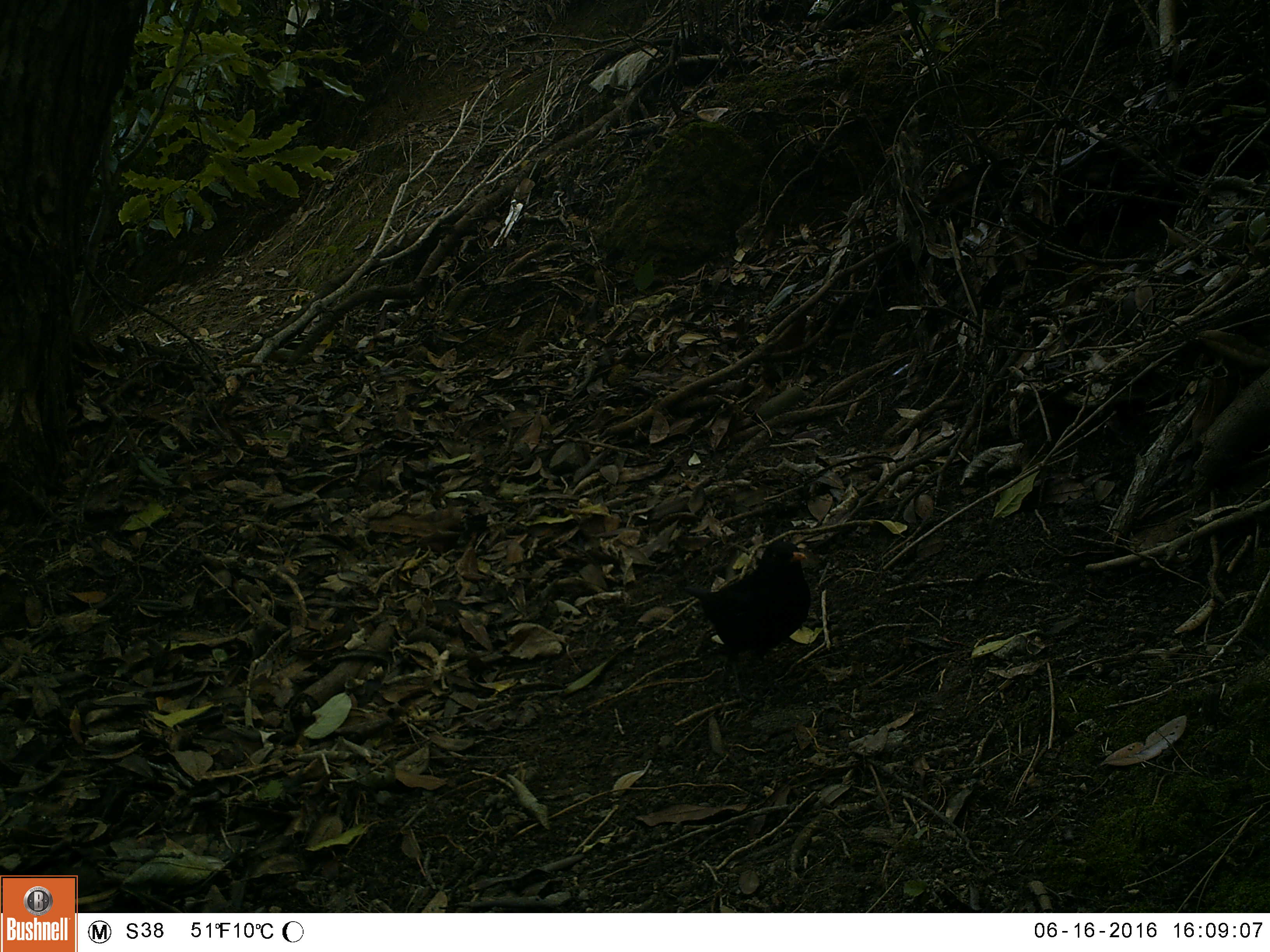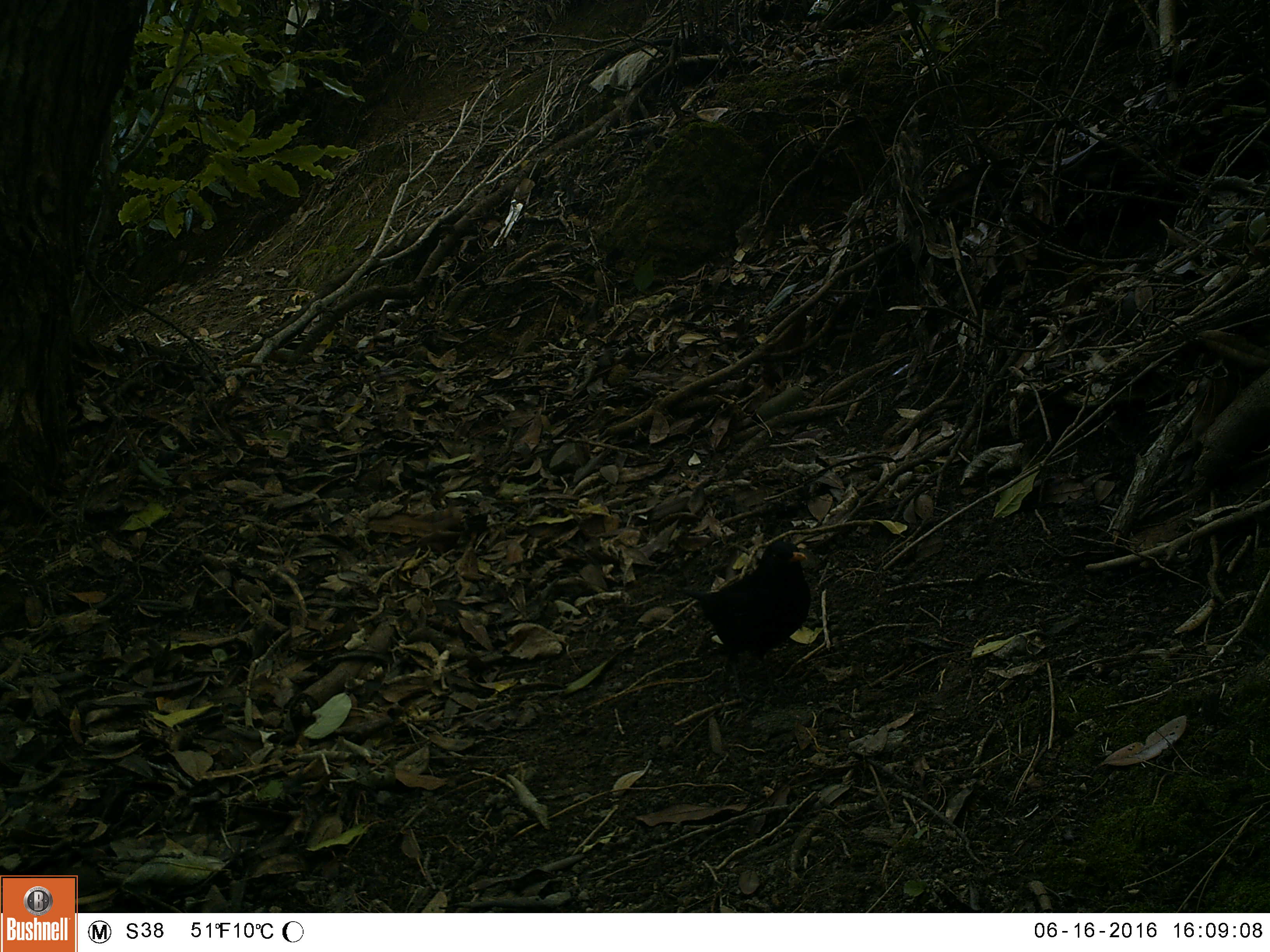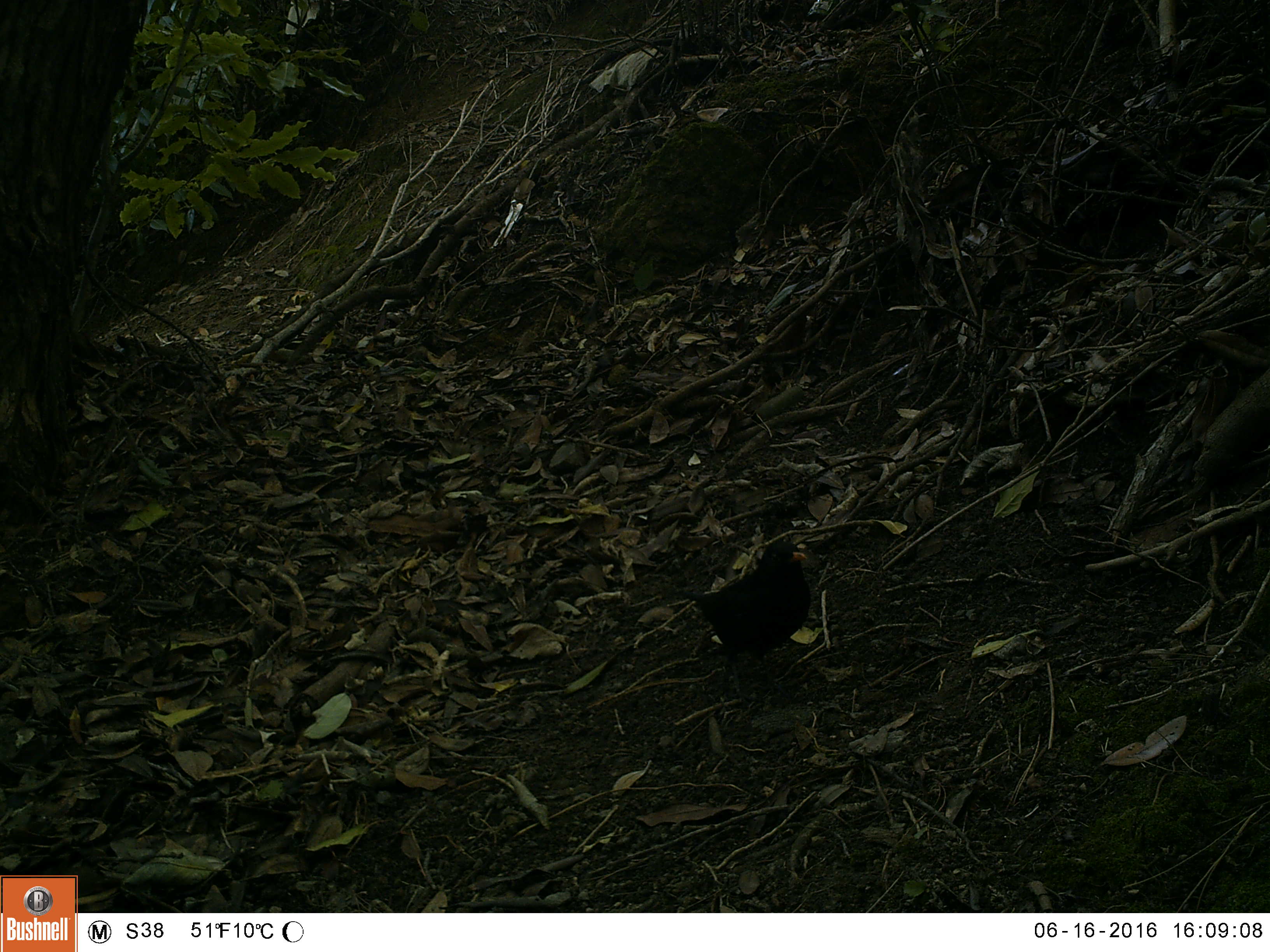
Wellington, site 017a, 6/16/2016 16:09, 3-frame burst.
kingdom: Animalia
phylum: Chordata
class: Aves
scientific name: Aves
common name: bird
Bird (Aves).